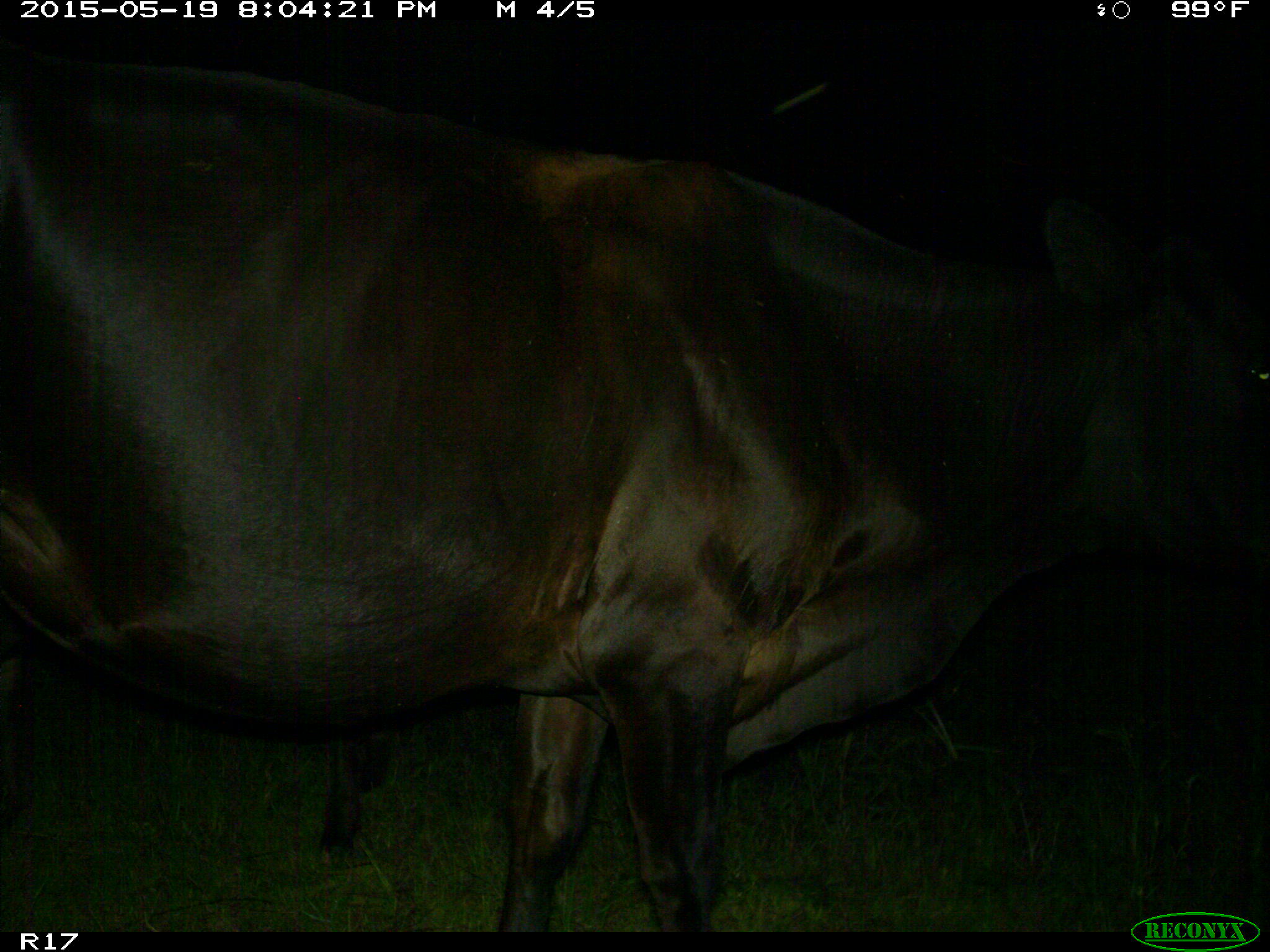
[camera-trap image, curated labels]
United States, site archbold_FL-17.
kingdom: Animalia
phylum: Chordata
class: Mammalia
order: Artiodactyla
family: Bovidae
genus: Bos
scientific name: Bos taurus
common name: domestic cow